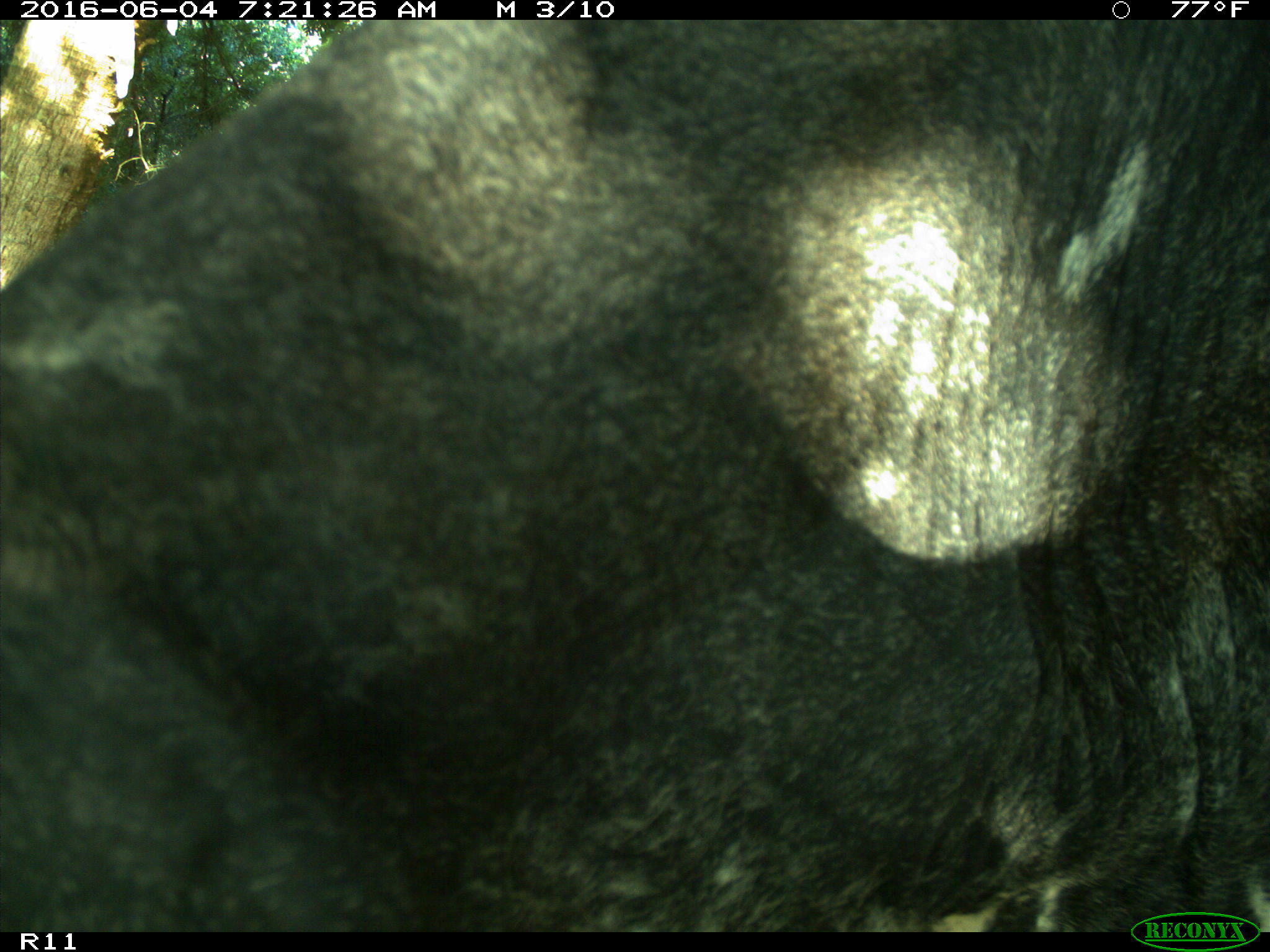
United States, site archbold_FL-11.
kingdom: Animalia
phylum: Chordata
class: Mammalia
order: Artiodactyla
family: Bovidae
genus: Bos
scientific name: Bos taurus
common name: domestic cow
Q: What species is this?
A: Bos taurus (domestic cow).